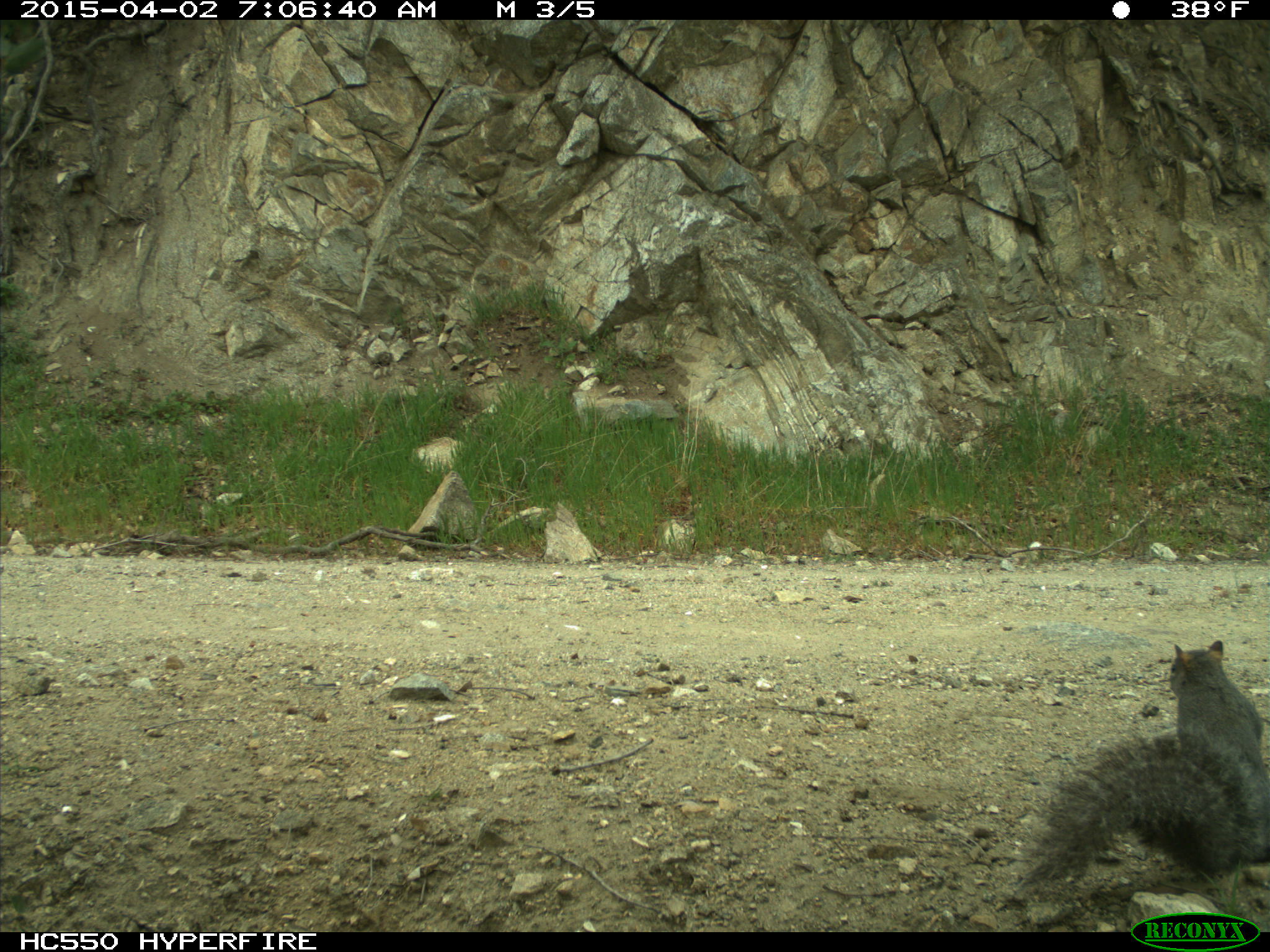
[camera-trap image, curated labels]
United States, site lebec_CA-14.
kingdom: Animalia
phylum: Chordata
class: Mammalia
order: Rodentia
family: Sciuridae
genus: Sciurus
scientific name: Sciurus carolinensis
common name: eastern gray squirrel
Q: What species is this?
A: Sciurus carolinensis (eastern gray squirrel).